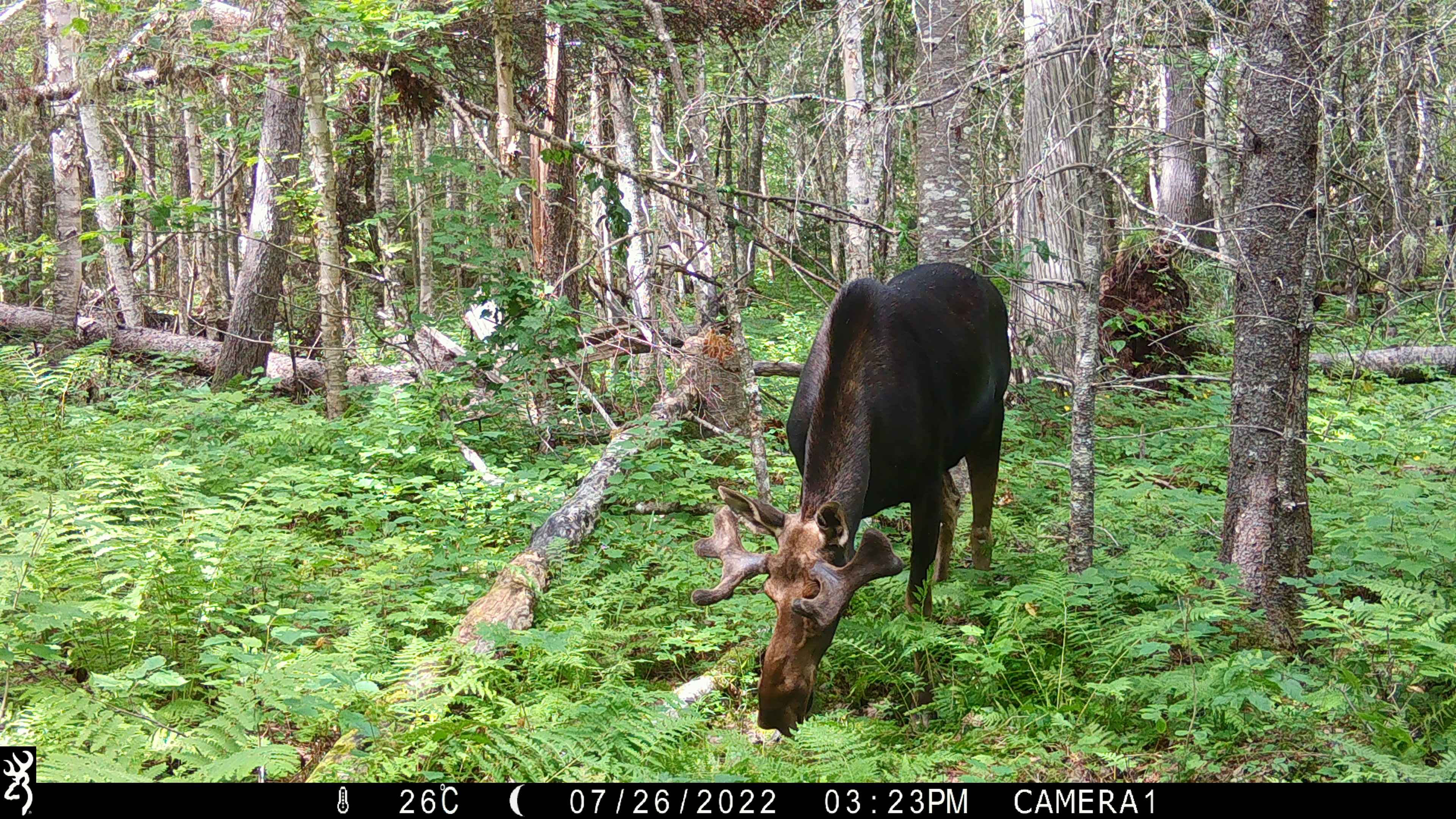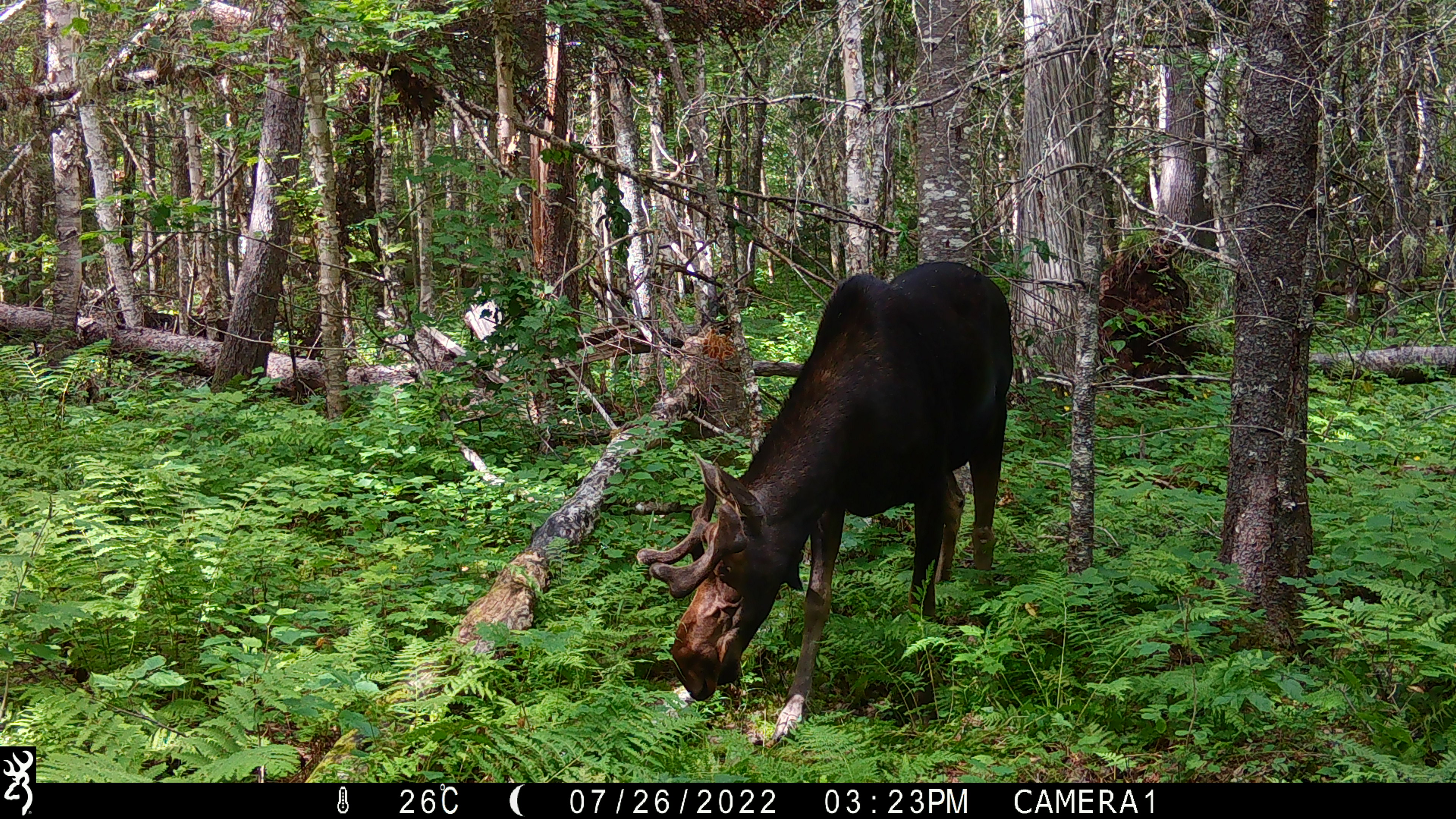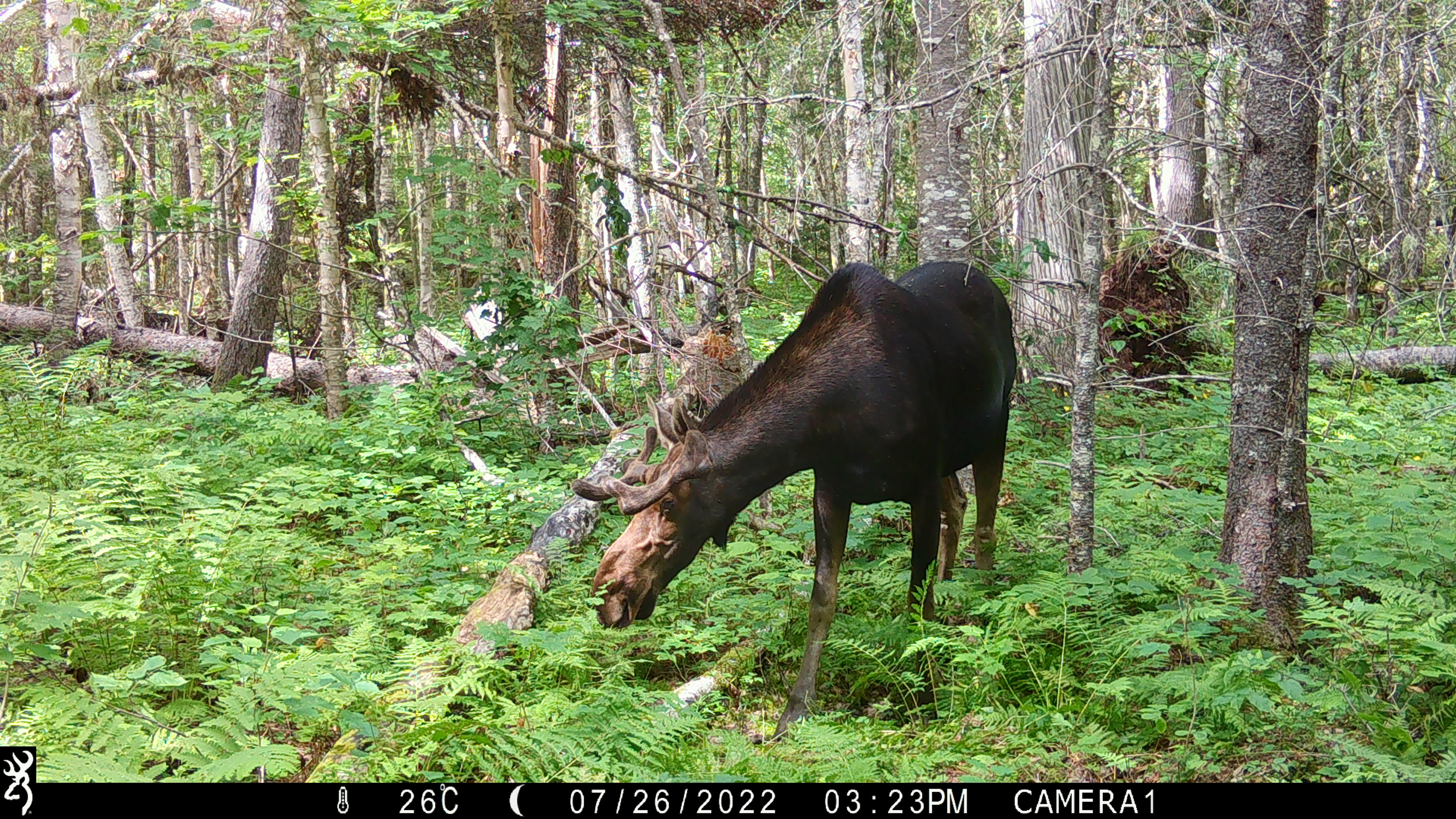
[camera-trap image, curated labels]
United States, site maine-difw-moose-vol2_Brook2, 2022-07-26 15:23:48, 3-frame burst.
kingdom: Animalia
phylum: Chordata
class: Mammalia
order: Artiodactyla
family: Cervidae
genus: Alces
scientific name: Alces alces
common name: moose